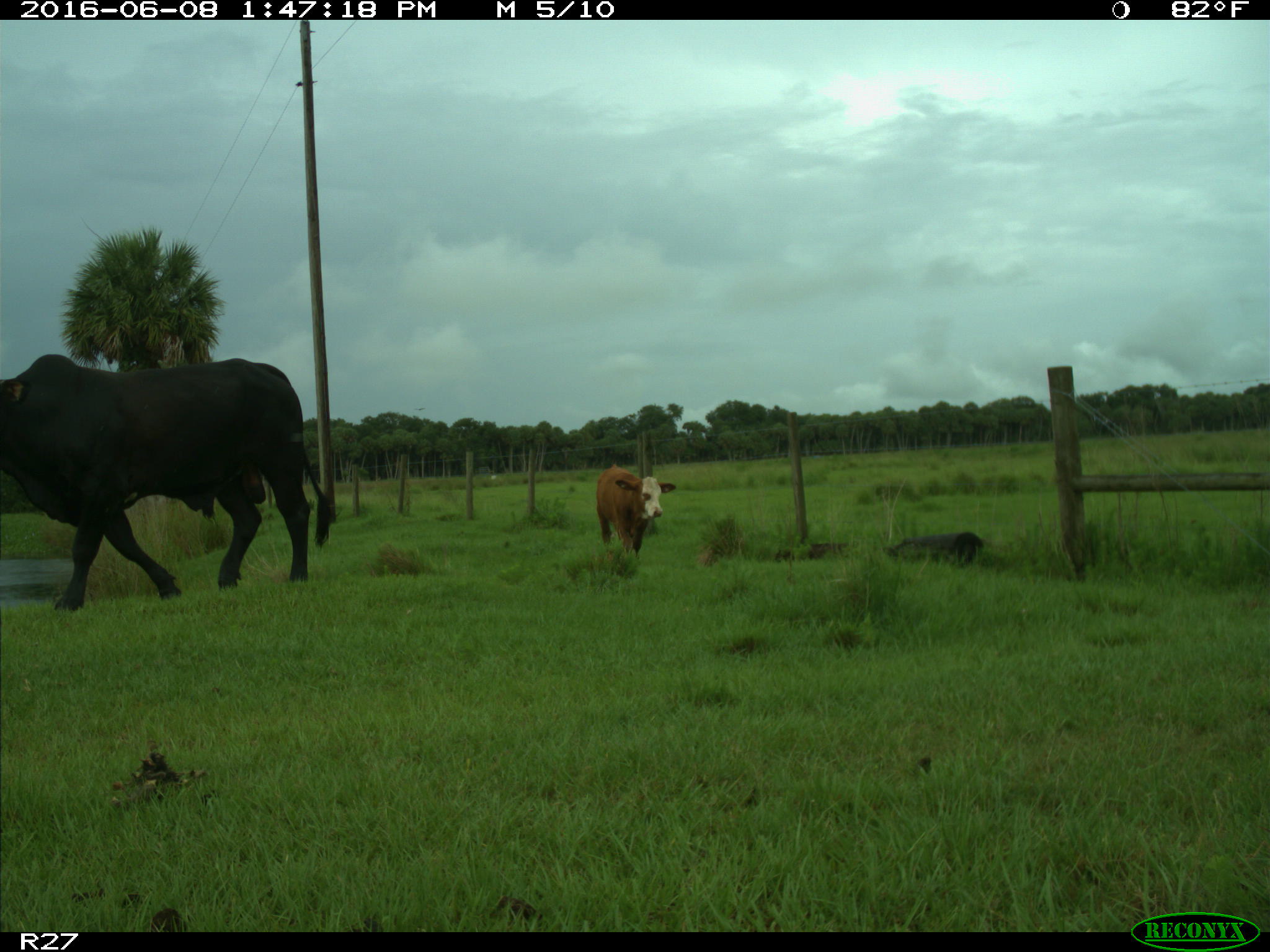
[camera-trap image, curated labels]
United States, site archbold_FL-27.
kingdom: Animalia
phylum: Chordata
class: Mammalia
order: Artiodactyla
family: Bovidae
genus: Bos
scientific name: Bos taurus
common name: domestic cow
Bos taurus (domestic cow).